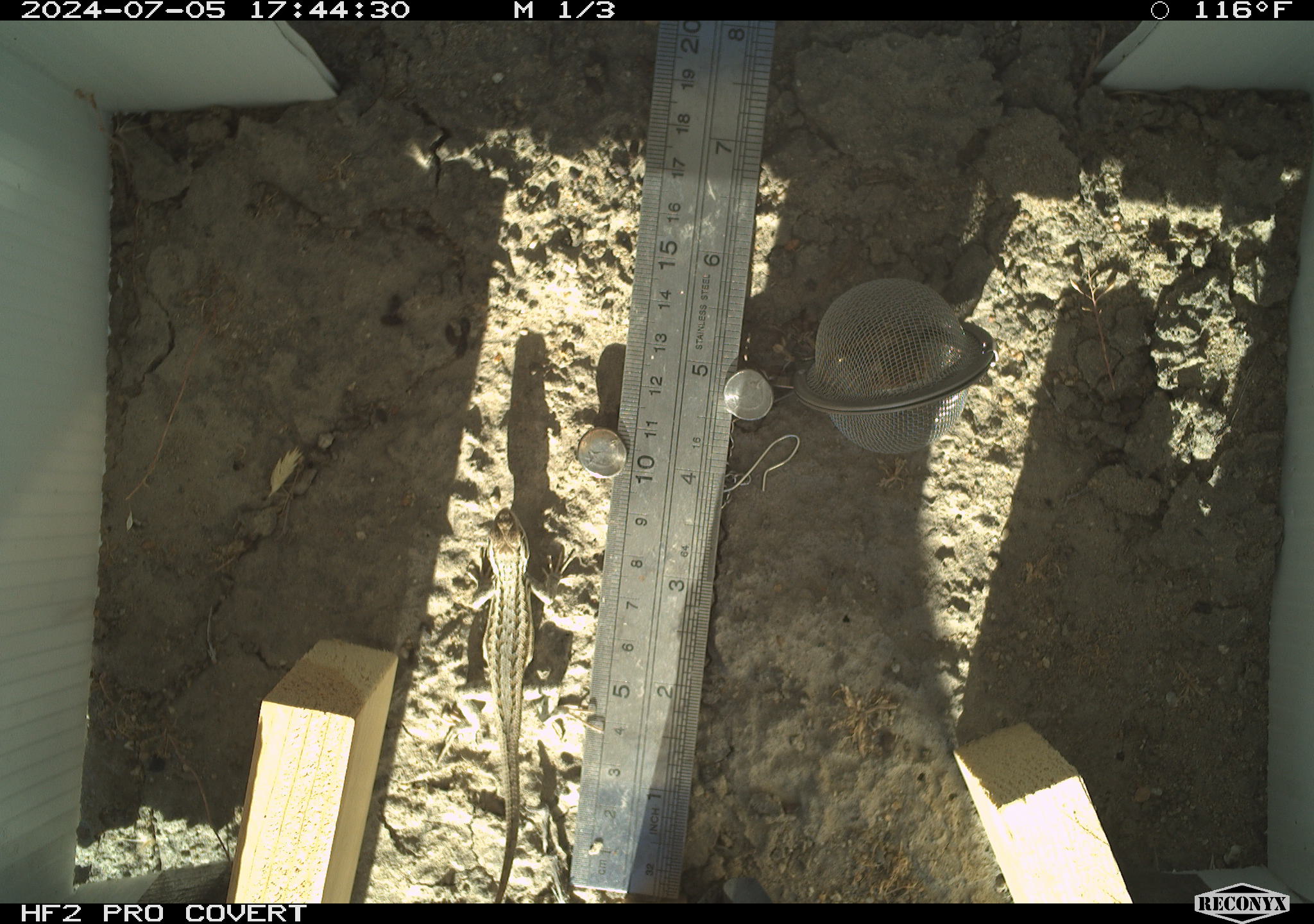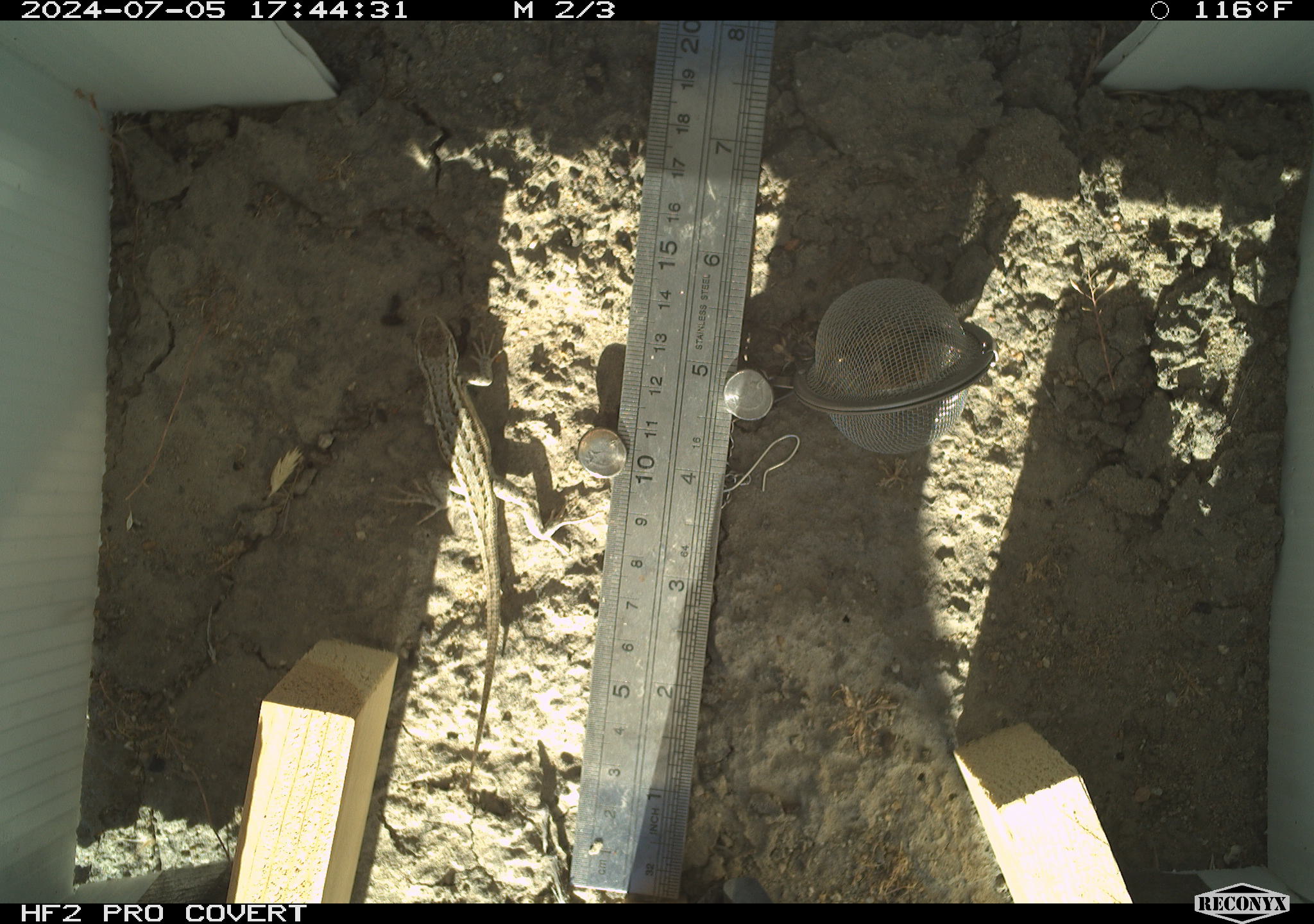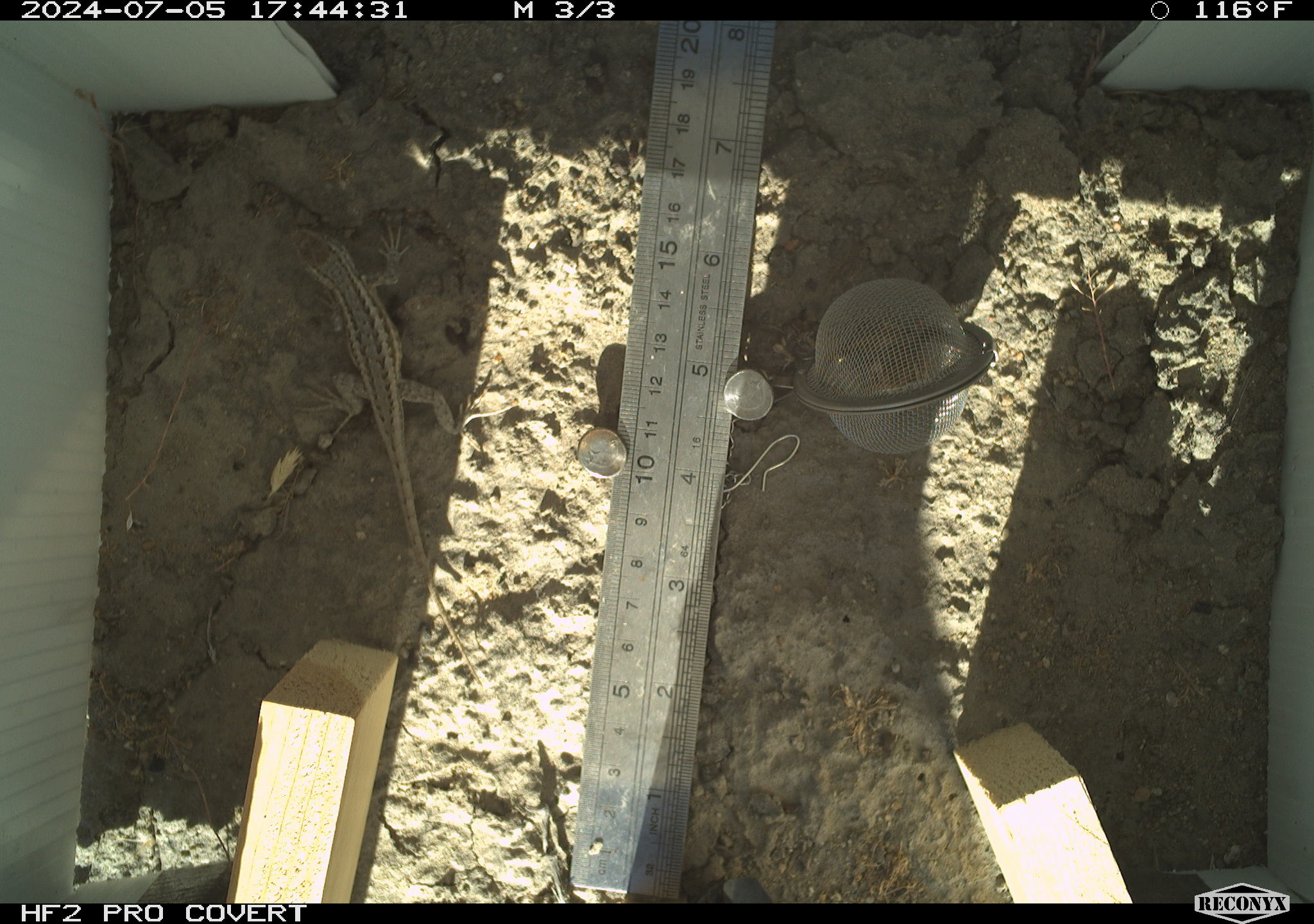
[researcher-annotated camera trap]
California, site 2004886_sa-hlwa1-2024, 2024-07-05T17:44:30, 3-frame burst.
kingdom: Animalia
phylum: Chordata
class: Reptilia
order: Squamata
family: Phrynosomatidae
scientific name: Phrynosomatidae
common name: phrynosomatid lizards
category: phrynosomatidae family